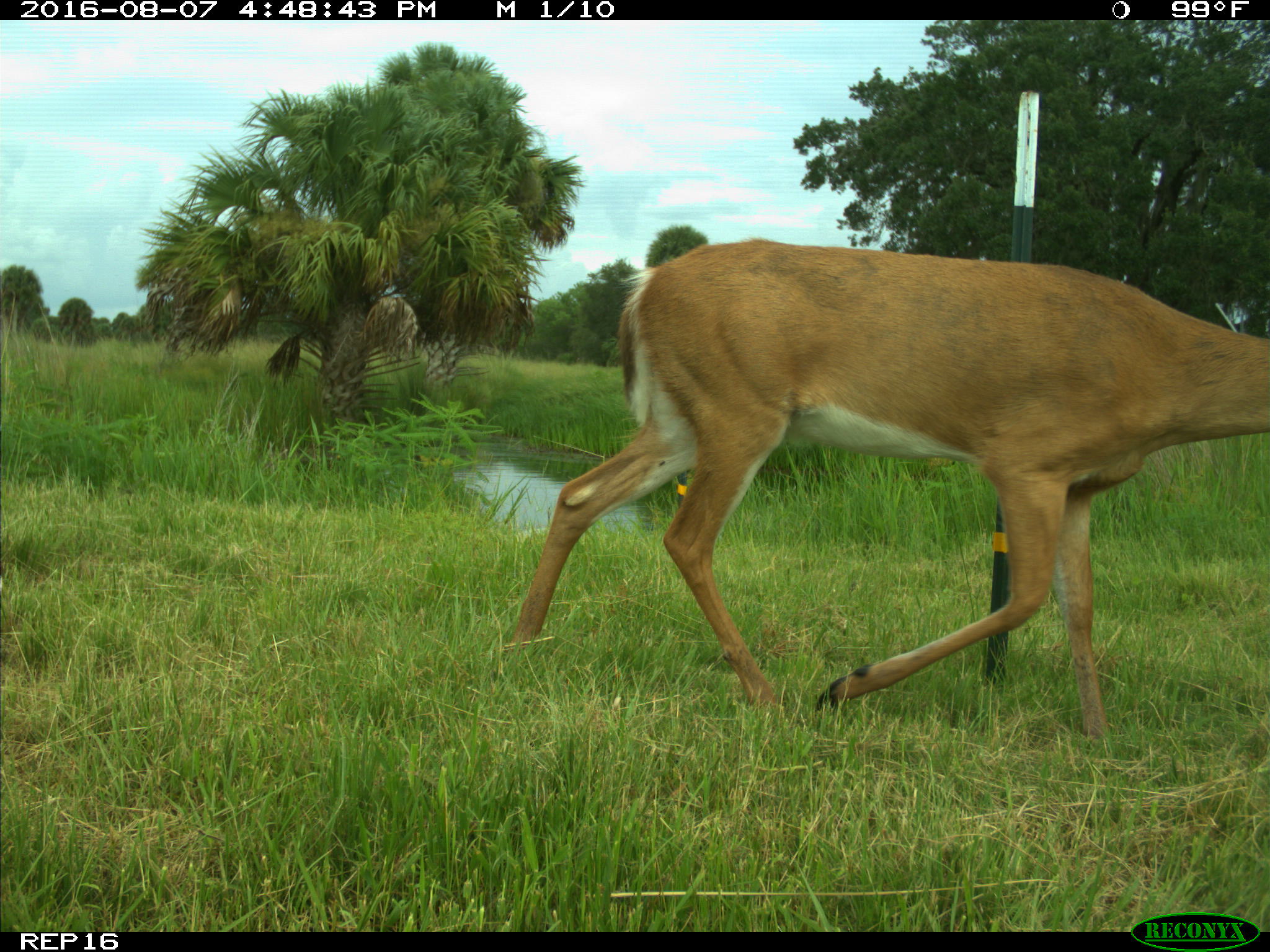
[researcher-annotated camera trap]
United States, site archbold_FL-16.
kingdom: Animalia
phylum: Chordata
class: Mammalia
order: Artiodactyla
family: Cervidae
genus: Odocoileus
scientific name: Odocoileus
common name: deer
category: unidentified deer